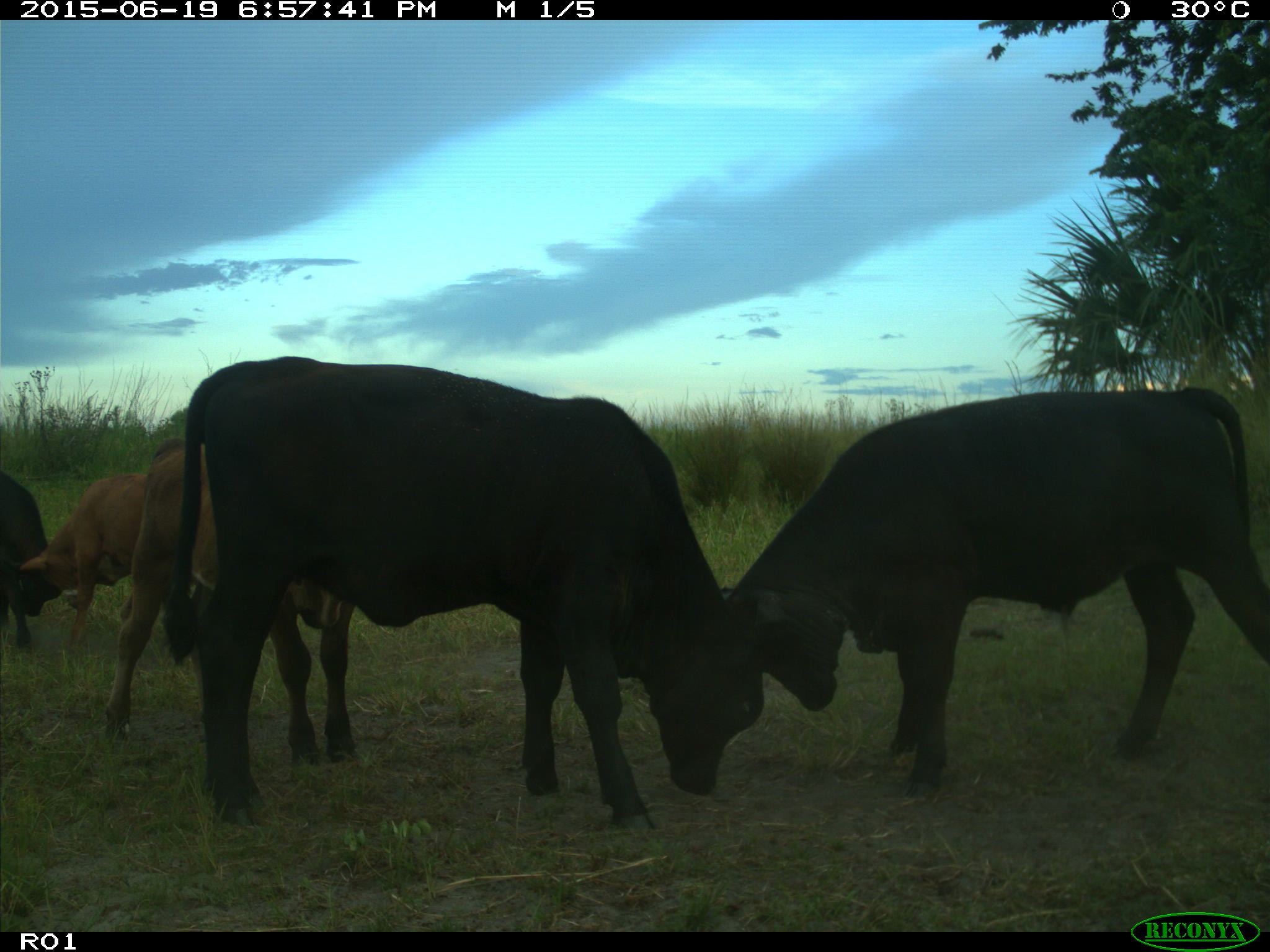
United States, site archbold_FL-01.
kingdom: Animalia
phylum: Chordata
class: Mammalia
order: Artiodactyla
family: Bovidae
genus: Bos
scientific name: Bos taurus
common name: domestic cow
Bos taurus (domestic cow).